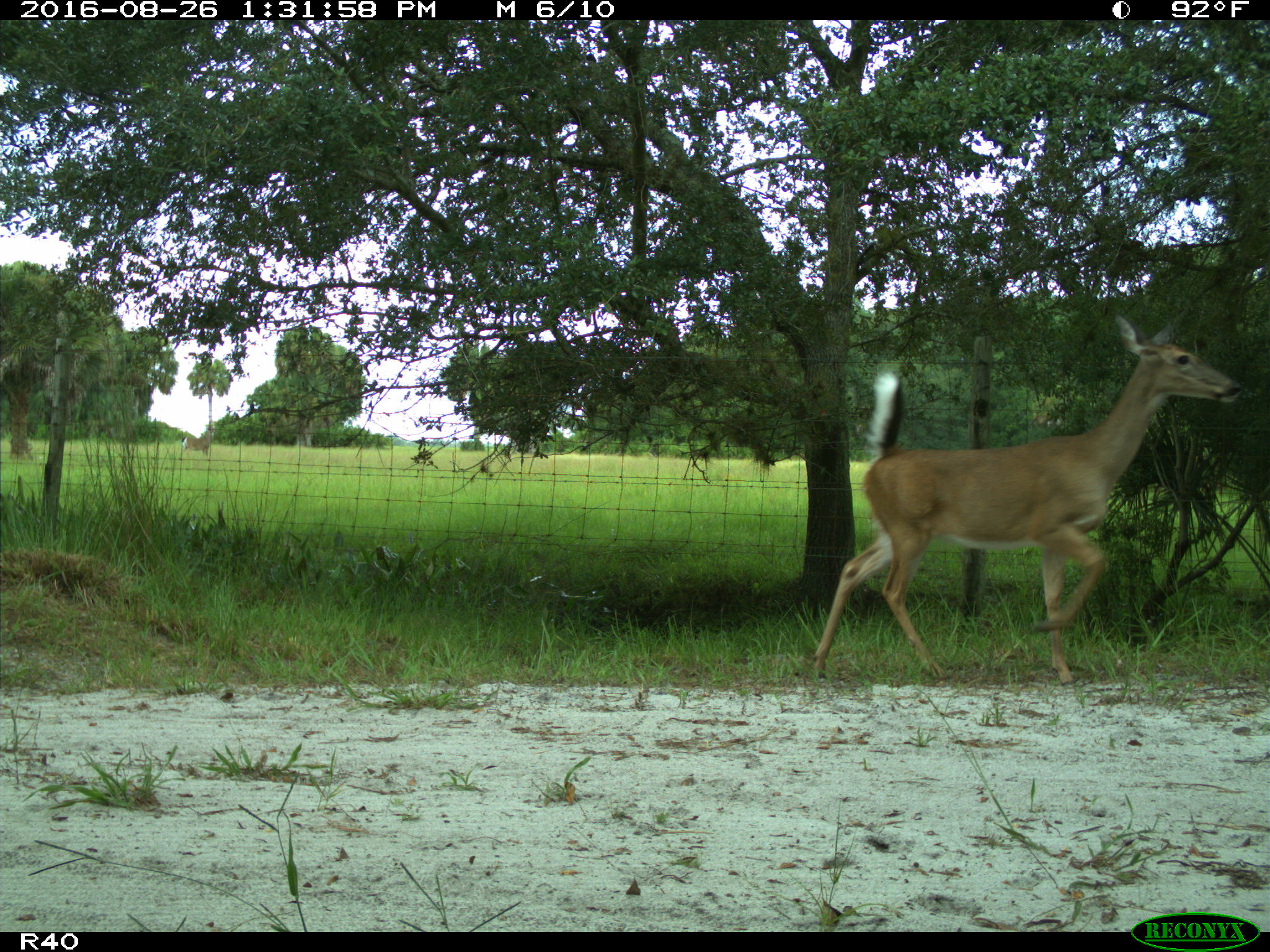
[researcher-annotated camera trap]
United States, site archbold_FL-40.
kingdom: Animalia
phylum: Chordata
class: Mammalia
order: Artiodactyla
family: Cervidae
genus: Odocoileus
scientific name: Odocoileus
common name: deer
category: unidentified deer